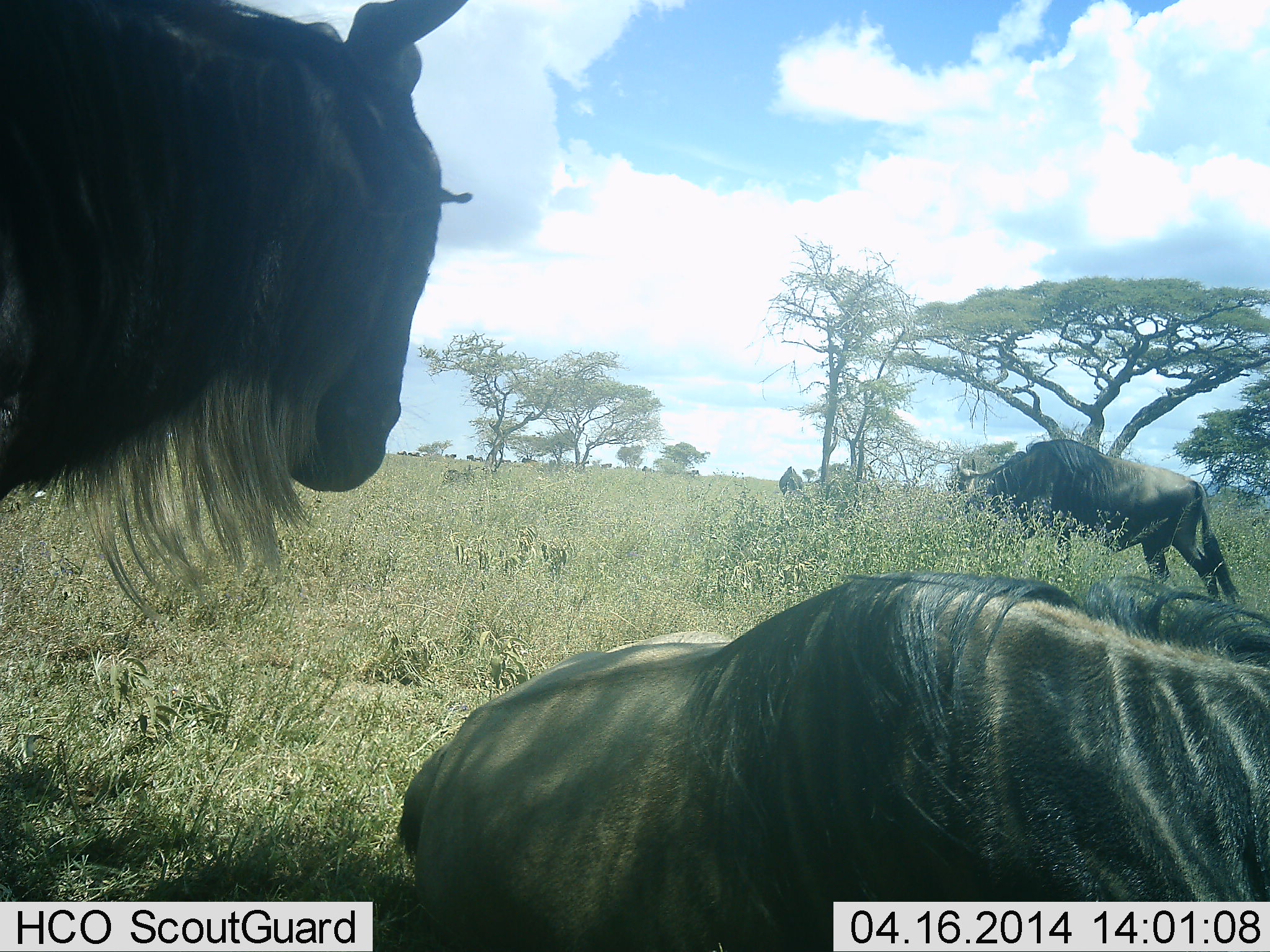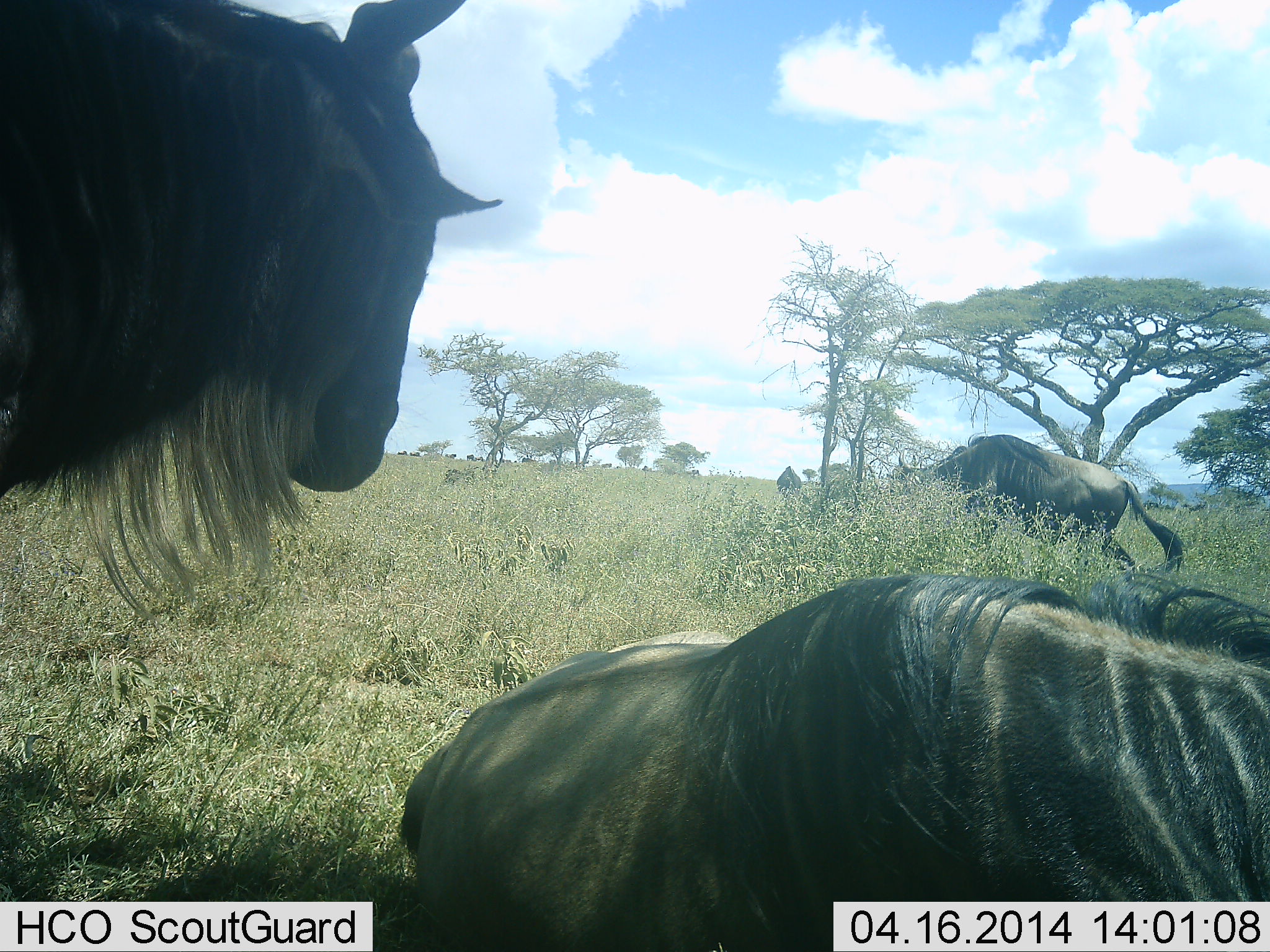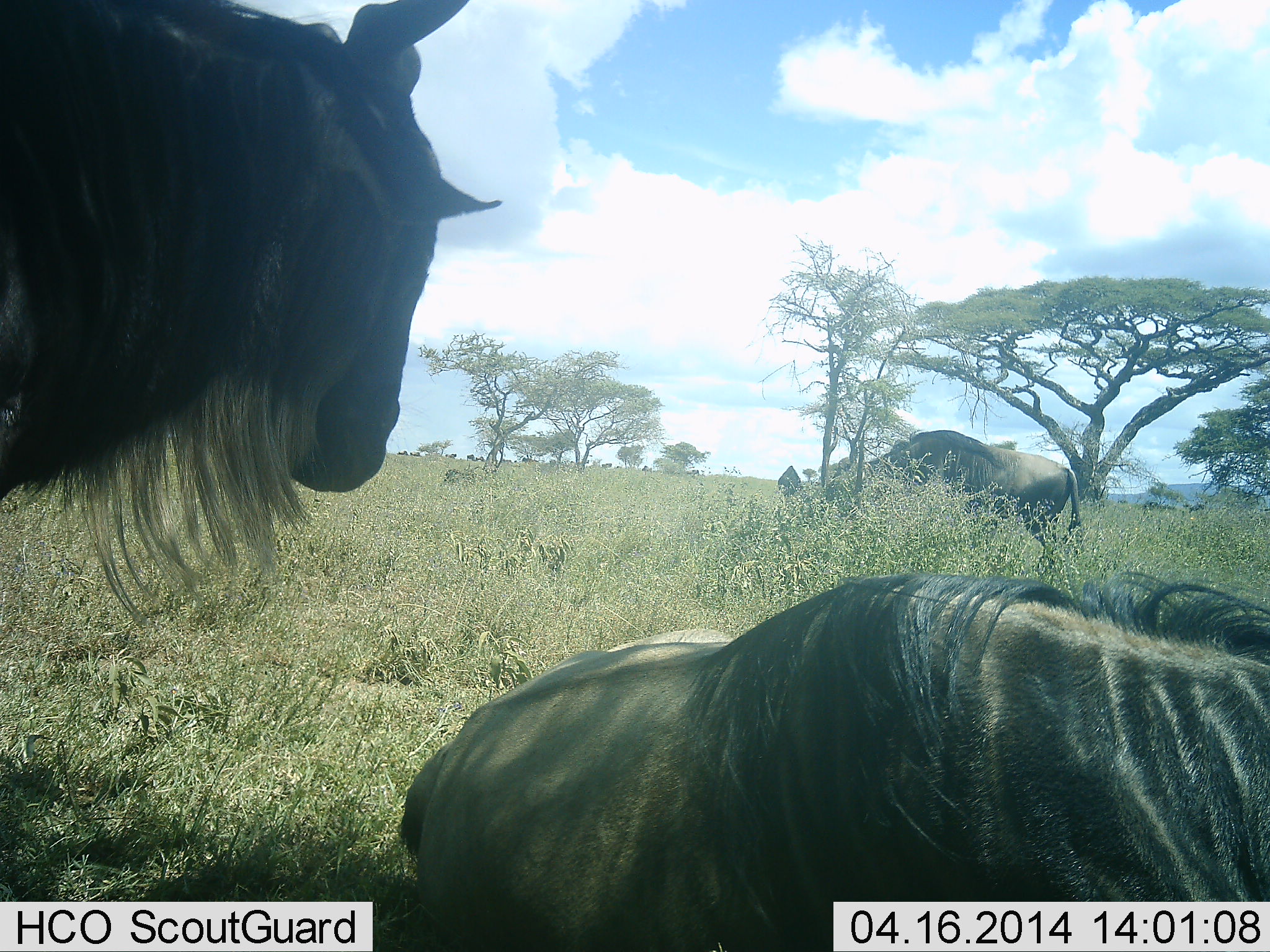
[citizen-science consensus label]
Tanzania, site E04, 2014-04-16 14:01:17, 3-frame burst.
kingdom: Animalia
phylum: Chordata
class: Mammalia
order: Artiodactyla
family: Bovidae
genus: Connochaetes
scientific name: Connochaetes taurinus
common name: blue wildebeest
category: wildebeest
Wildebeest (blue wildebeest) (Connochaetes taurinus), count 4. Behavior (volunteer vote fractions): standing 100%, resting 90%, moving 80%, interacting 0%. Young present (vote fraction): 0%. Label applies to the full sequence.